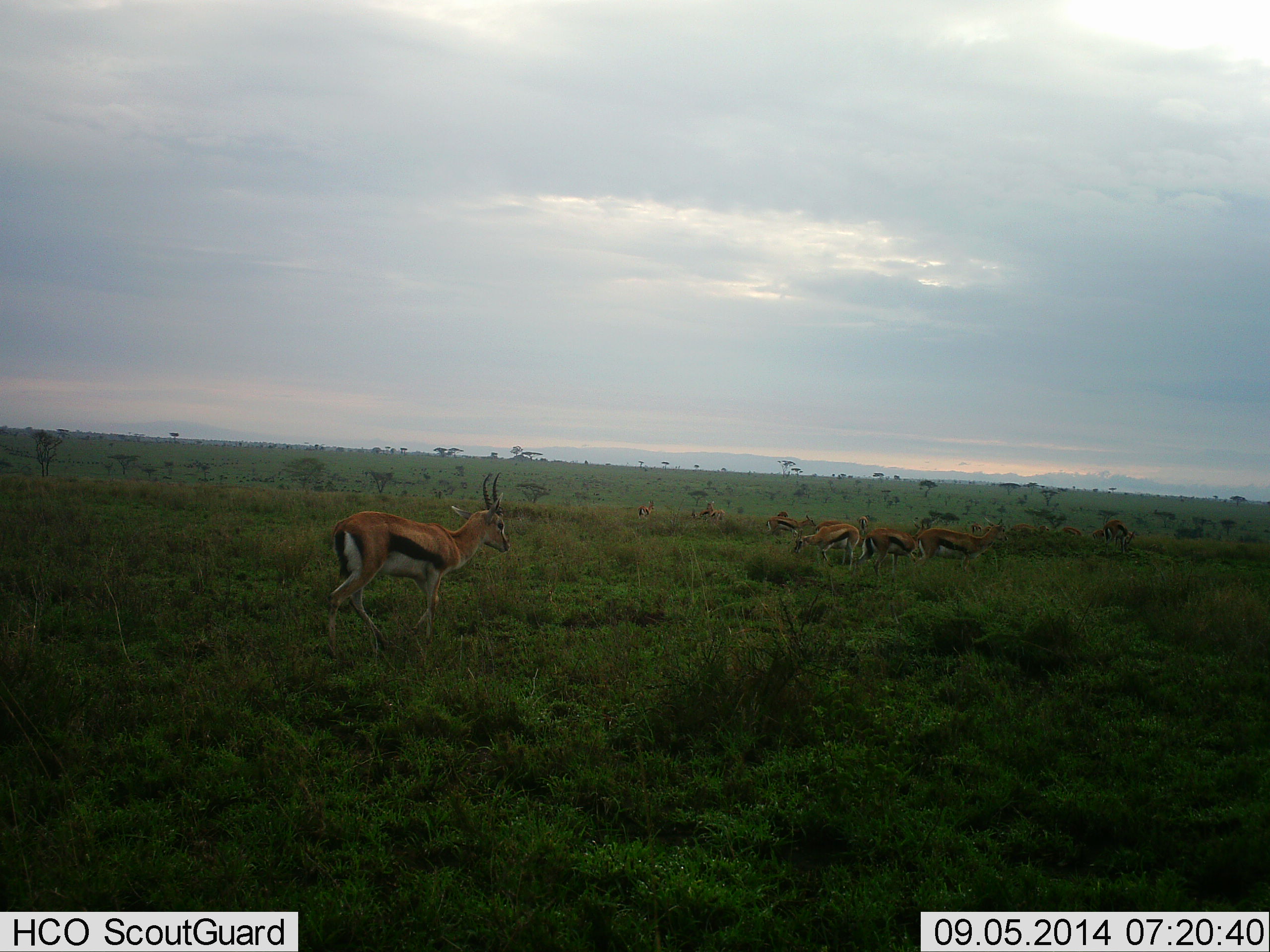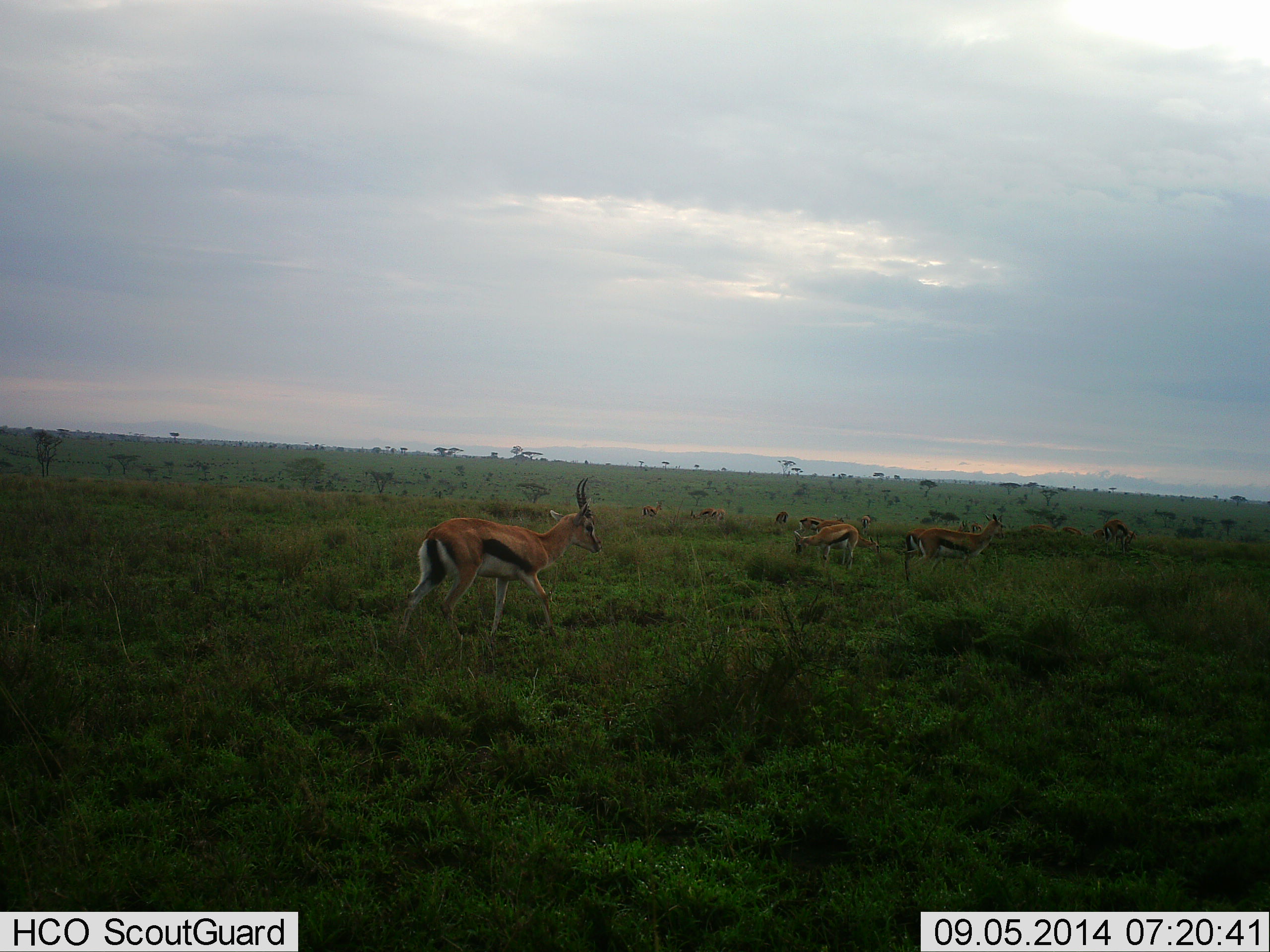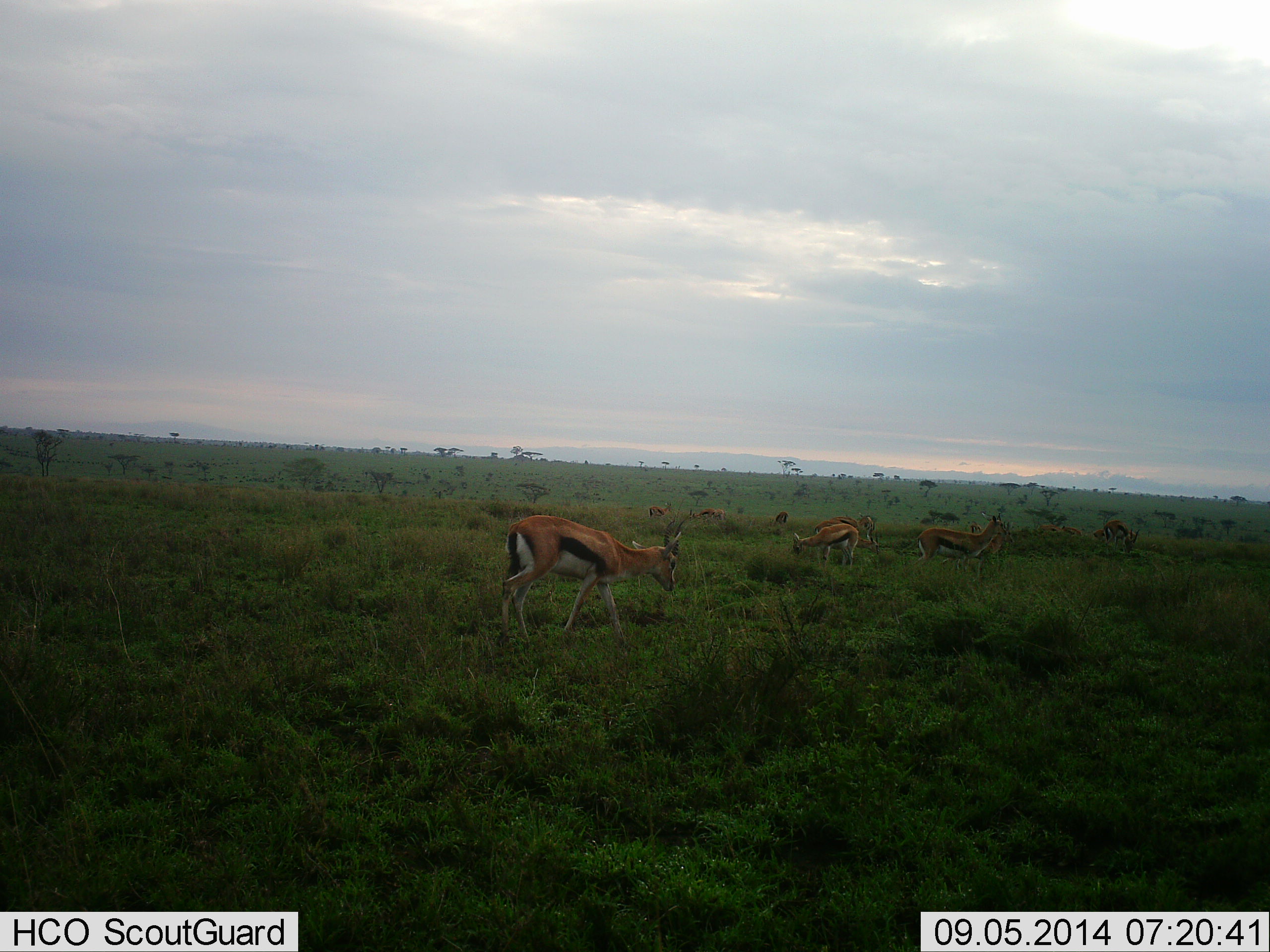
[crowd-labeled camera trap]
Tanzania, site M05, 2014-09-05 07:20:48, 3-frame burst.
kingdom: Animalia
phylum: Chordata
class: Mammalia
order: Artiodactyla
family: Bovidae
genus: Eudorcas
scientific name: Eudorcas thomsonii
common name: thomson's gazelle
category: gazellethomsons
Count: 11-50.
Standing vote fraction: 50%.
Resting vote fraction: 10%.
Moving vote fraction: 90%.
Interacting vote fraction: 0%.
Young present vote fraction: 0%.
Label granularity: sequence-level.